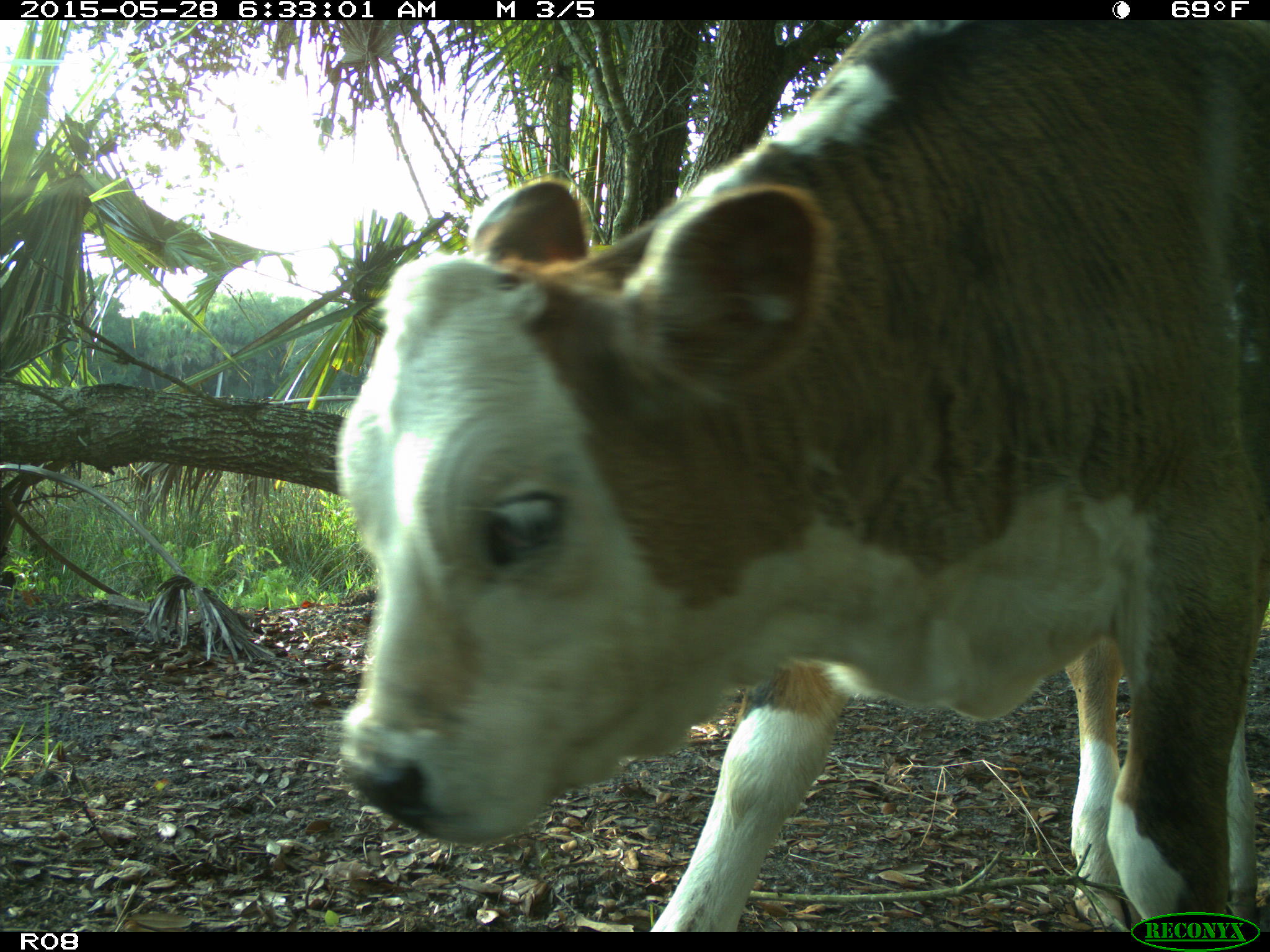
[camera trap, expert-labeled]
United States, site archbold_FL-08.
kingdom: Animalia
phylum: Chordata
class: Mammalia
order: Artiodactyla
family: Bovidae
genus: Bos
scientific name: Bos taurus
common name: domestic cow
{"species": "Bos taurus (domestic cow)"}